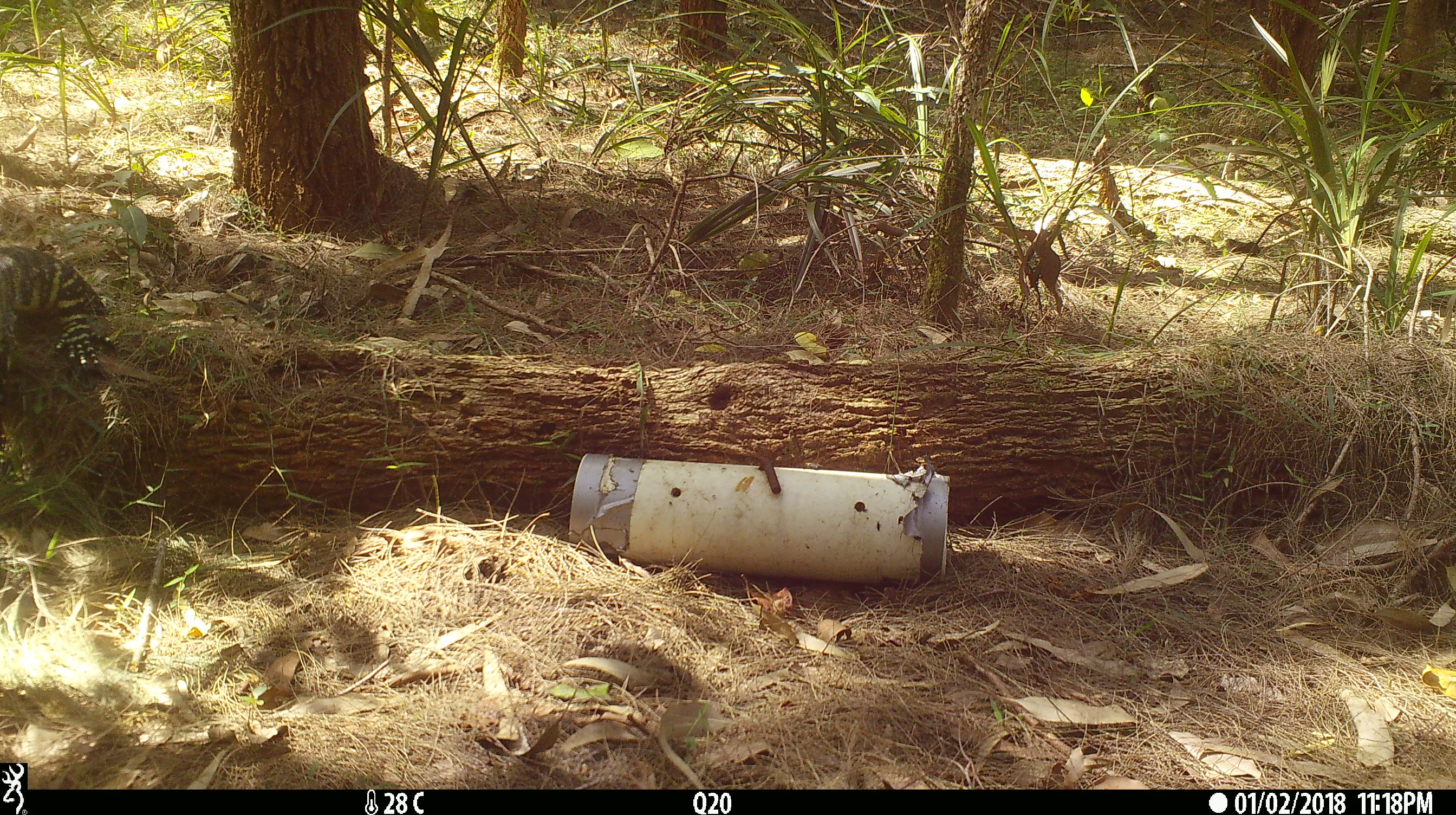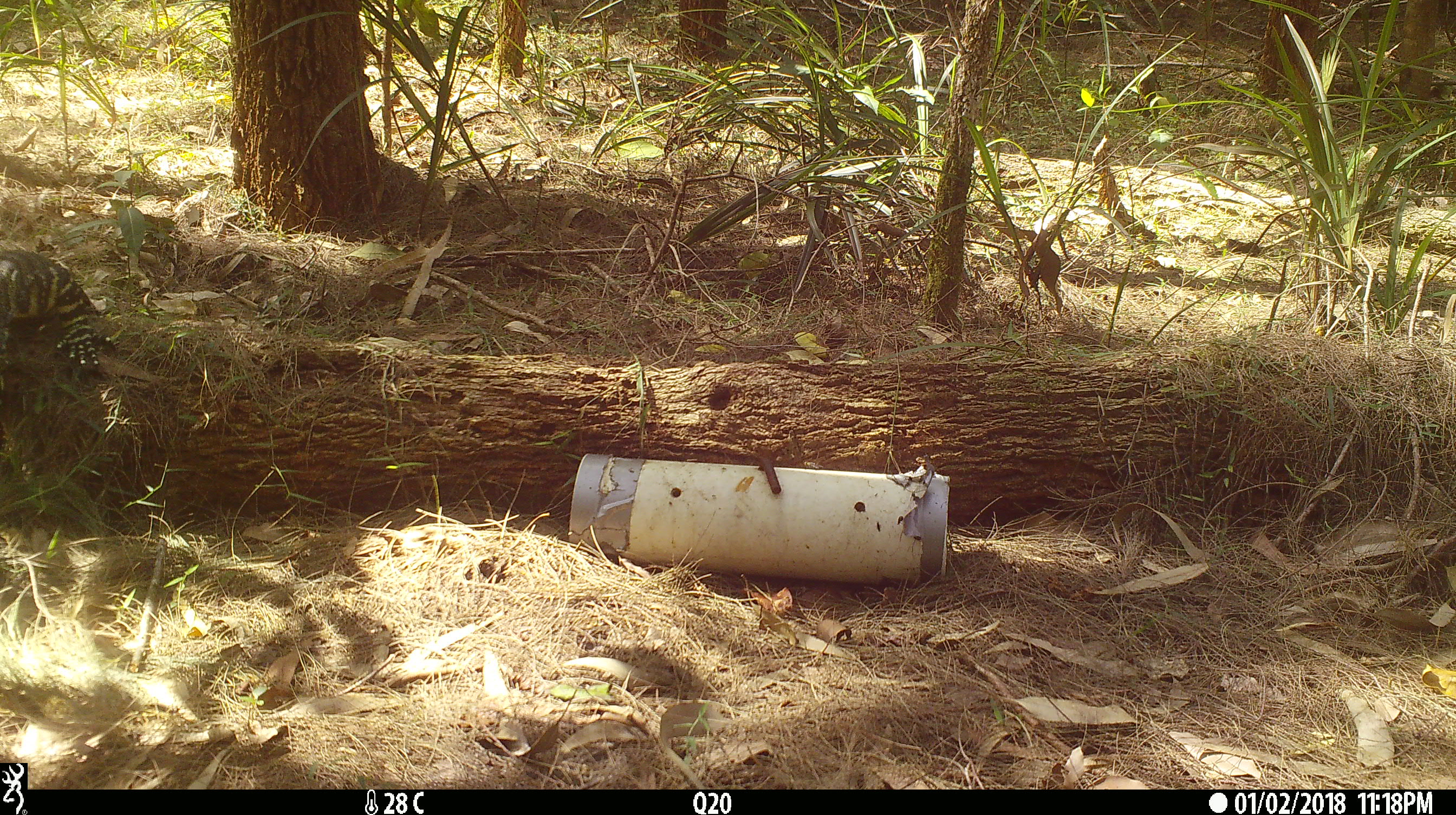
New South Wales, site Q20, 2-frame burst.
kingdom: Animalia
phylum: Chordata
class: Reptilia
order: Squamata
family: Varanidae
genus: Varanus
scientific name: Varanus varius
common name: lace monitor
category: goanna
Goanna (lace monitor) (Varanus varius).